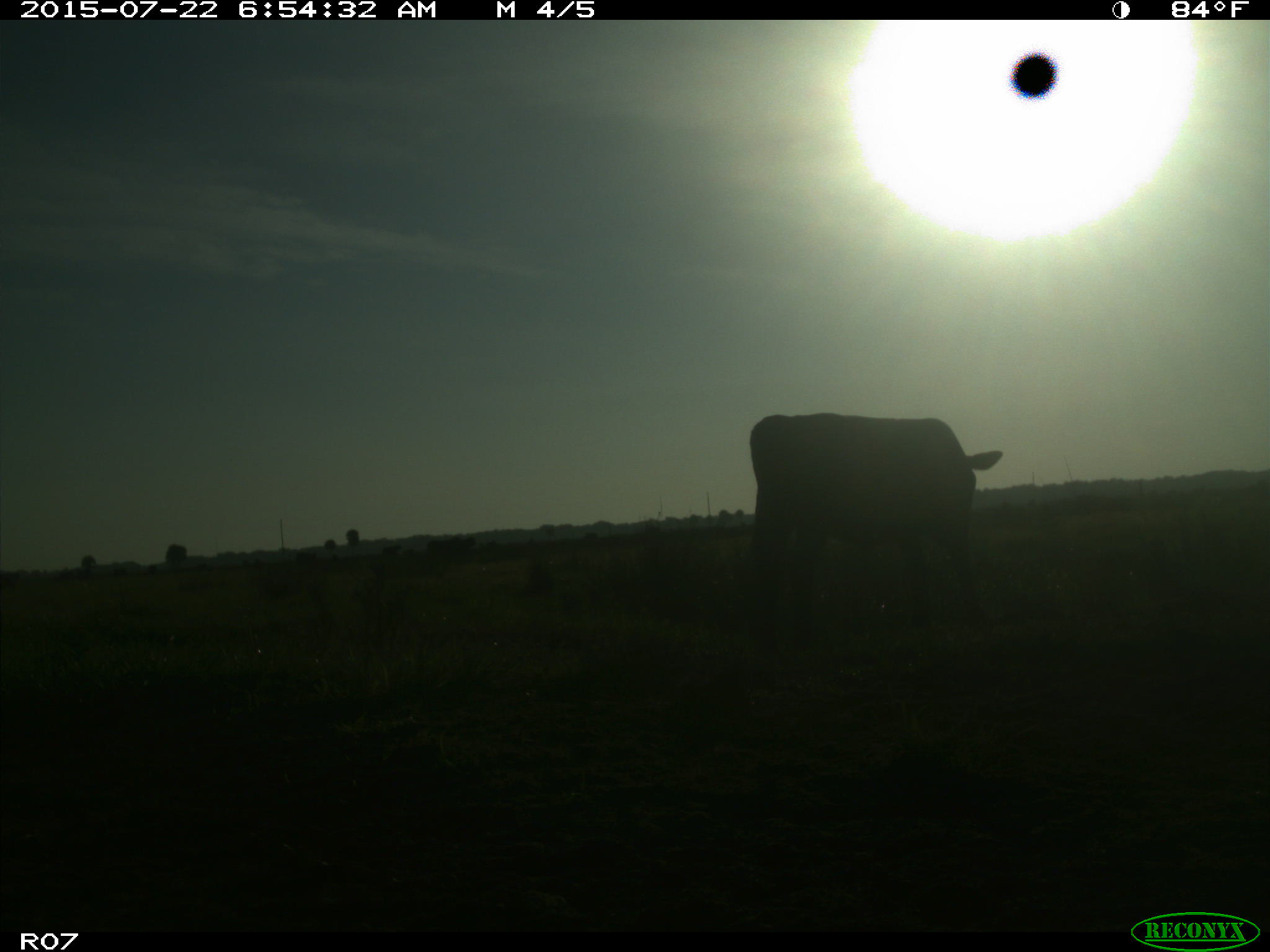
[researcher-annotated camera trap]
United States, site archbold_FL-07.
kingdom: Animalia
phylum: Chordata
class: Mammalia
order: Artiodactyla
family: Suidae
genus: Sus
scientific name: Sus scrofa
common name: wild boar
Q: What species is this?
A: Sus scrofa (wild boar).